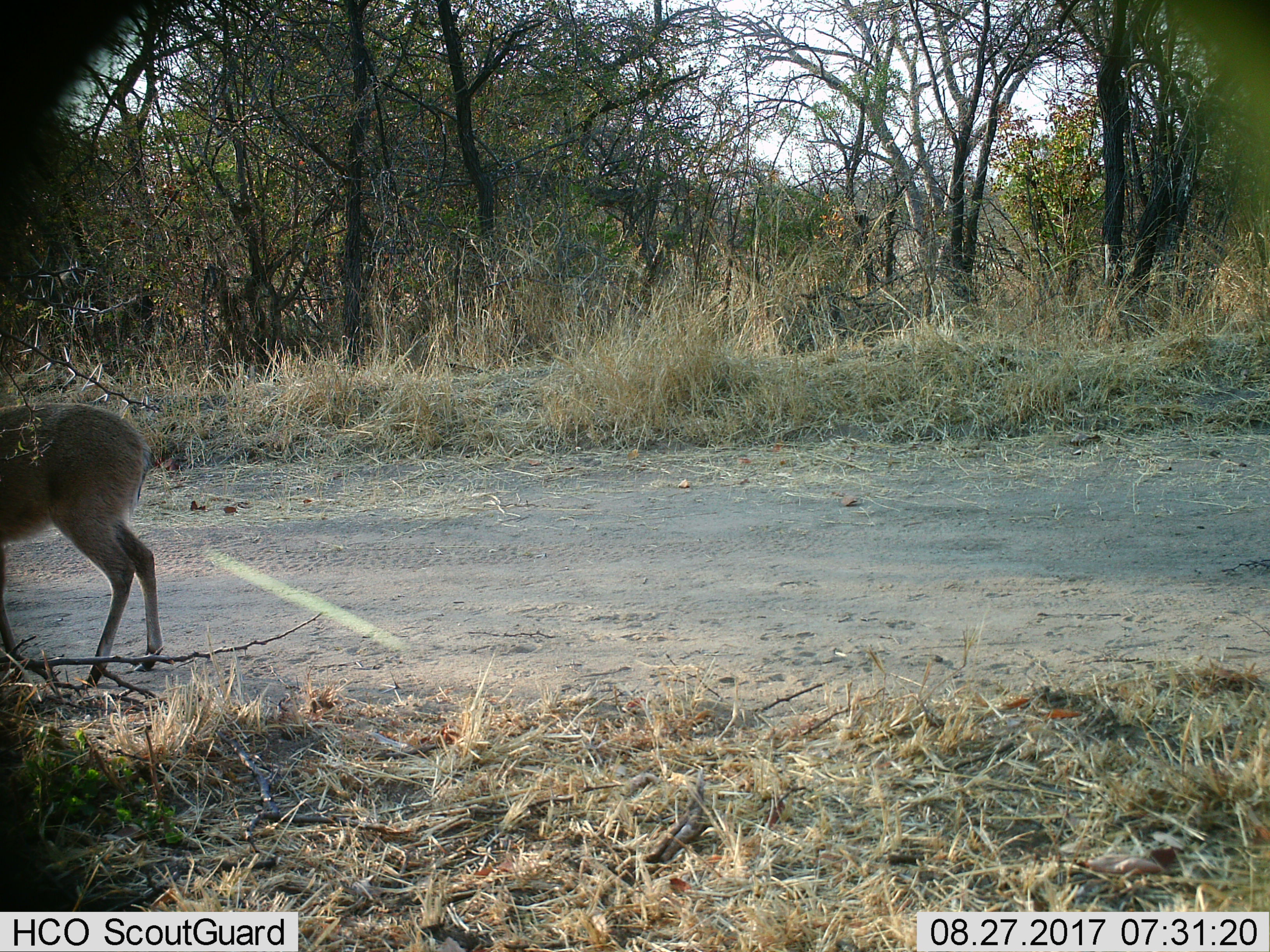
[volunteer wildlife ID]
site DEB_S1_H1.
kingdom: Animalia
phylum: Chordata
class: Mammalia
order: Artiodactyla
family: Bovidae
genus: Sylvicapra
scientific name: Sylvicapra grimmia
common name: common duiker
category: duikercommongrey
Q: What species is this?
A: Duikercommongrey (common duiker) (Sylvicapra grimmia).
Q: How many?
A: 1.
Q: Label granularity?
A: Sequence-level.